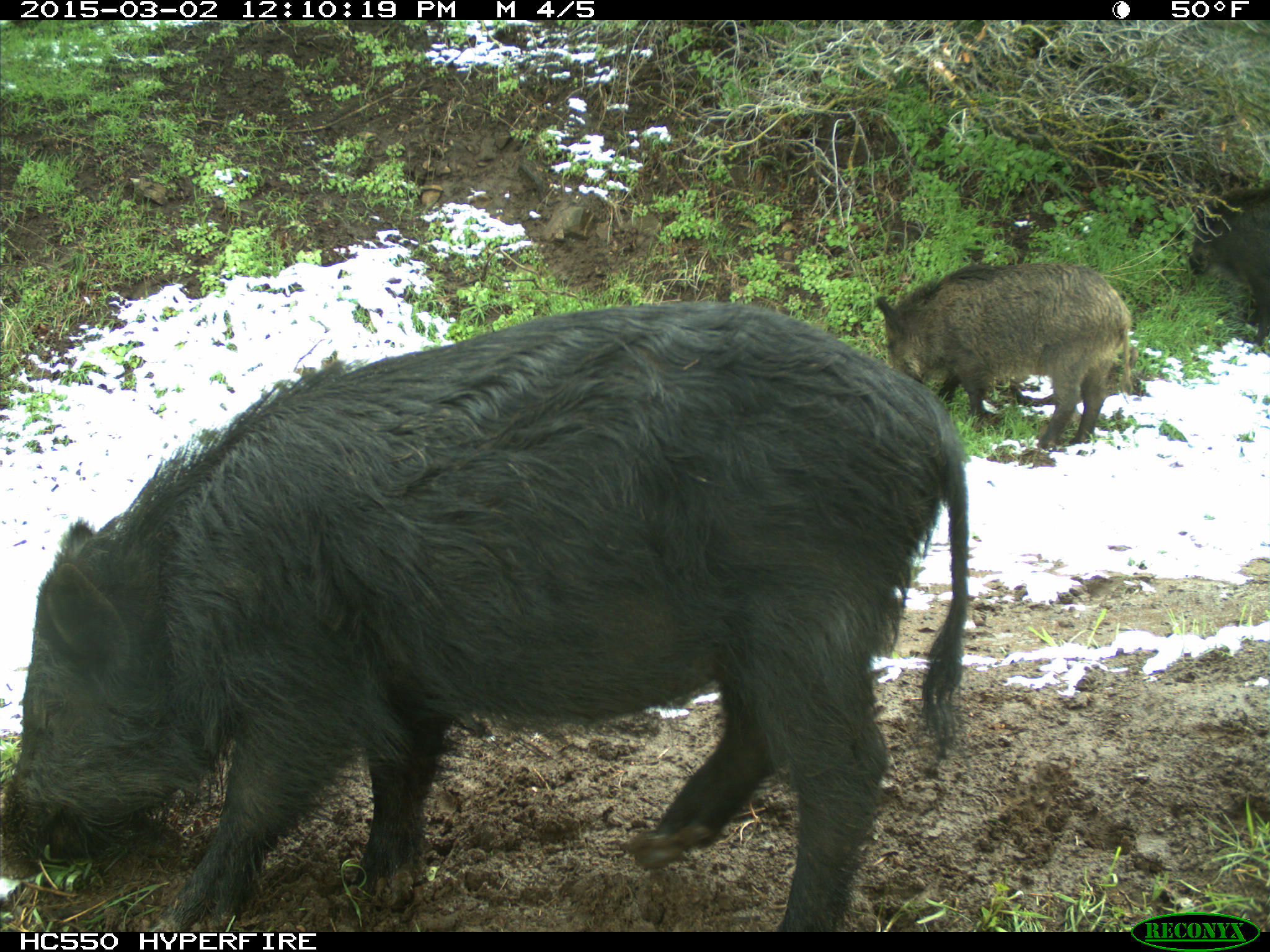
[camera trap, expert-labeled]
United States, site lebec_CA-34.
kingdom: Animalia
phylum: Chordata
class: Mammalia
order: Artiodactyla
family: Suidae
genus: Sus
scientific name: Sus scrofa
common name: wild boar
Sus scrofa (wild boar).